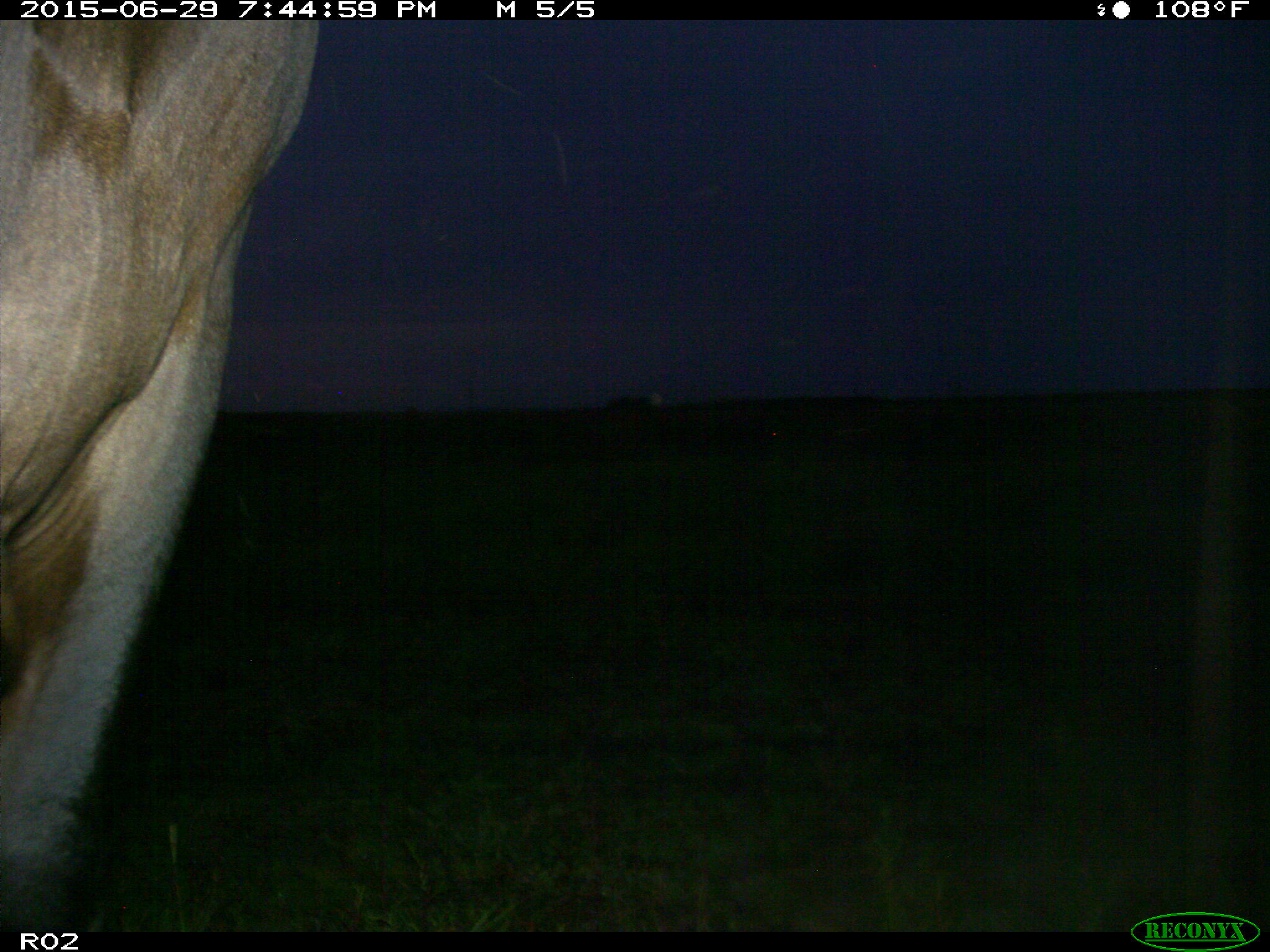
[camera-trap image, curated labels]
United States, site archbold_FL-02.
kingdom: Animalia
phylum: Chordata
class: Mammalia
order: Artiodactyla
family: Bovidae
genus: Bos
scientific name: Bos taurus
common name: domestic cow